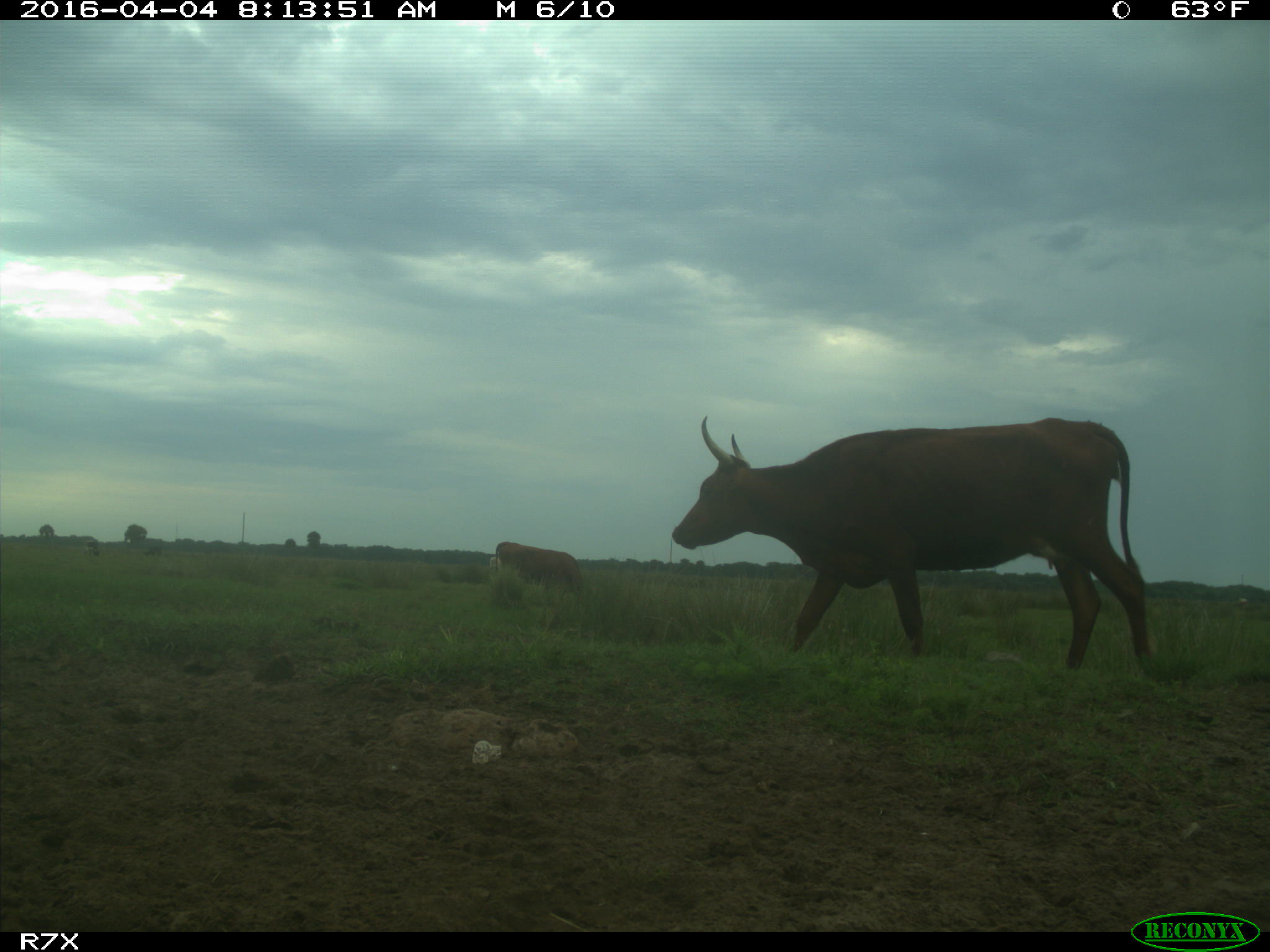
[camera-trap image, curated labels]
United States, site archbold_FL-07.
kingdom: Animalia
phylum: Chordata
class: Mammalia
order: Artiodactyla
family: Bovidae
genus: Bos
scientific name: Bos taurus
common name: domestic cow